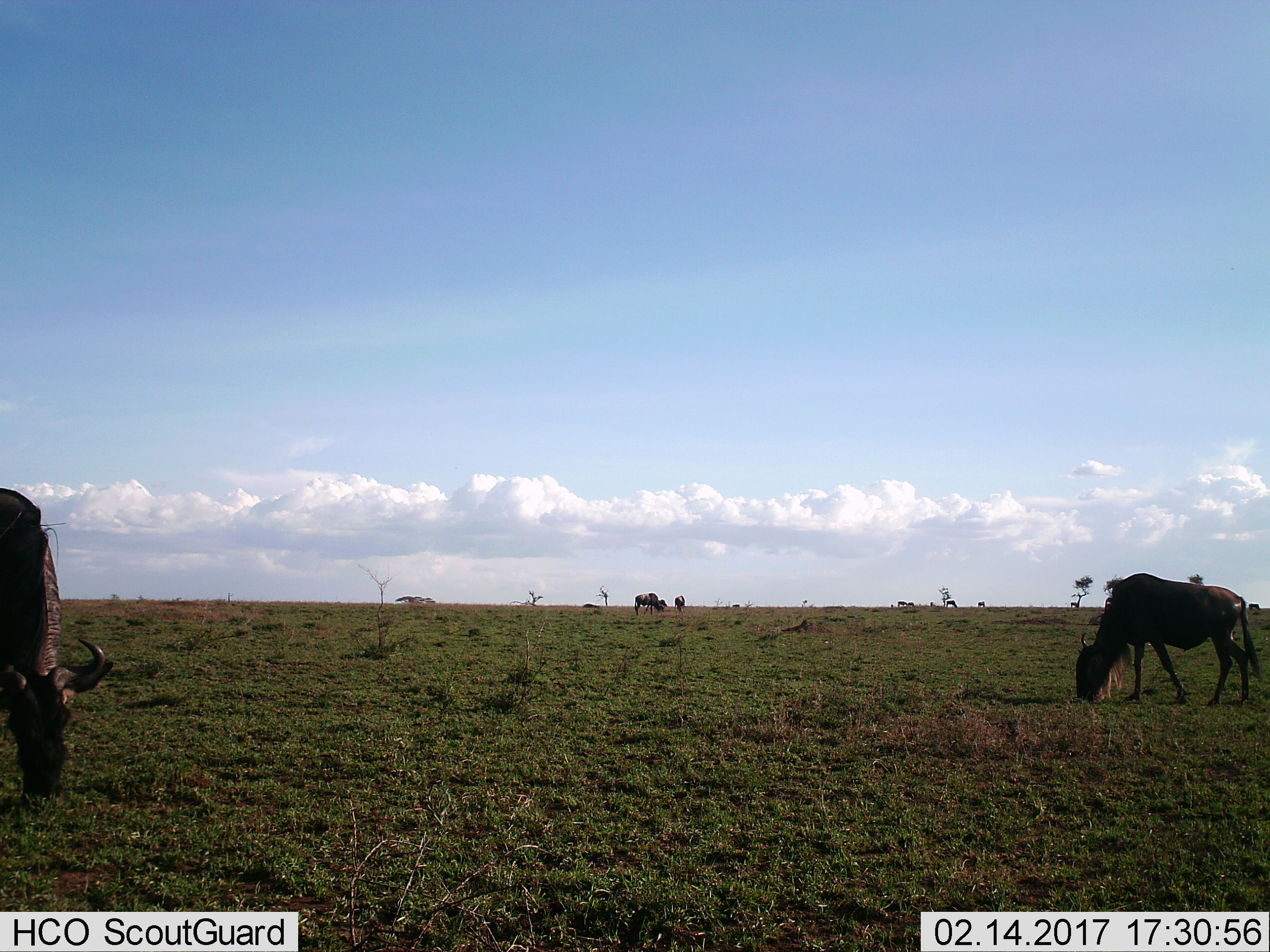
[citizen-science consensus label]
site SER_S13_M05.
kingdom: Animalia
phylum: Chordata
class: Mammalia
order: Artiodactyla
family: Bovidae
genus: Connochaetes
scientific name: Connochaetes taurinus taurinus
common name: blue wildebeest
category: wildebeestblue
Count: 8.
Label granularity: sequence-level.